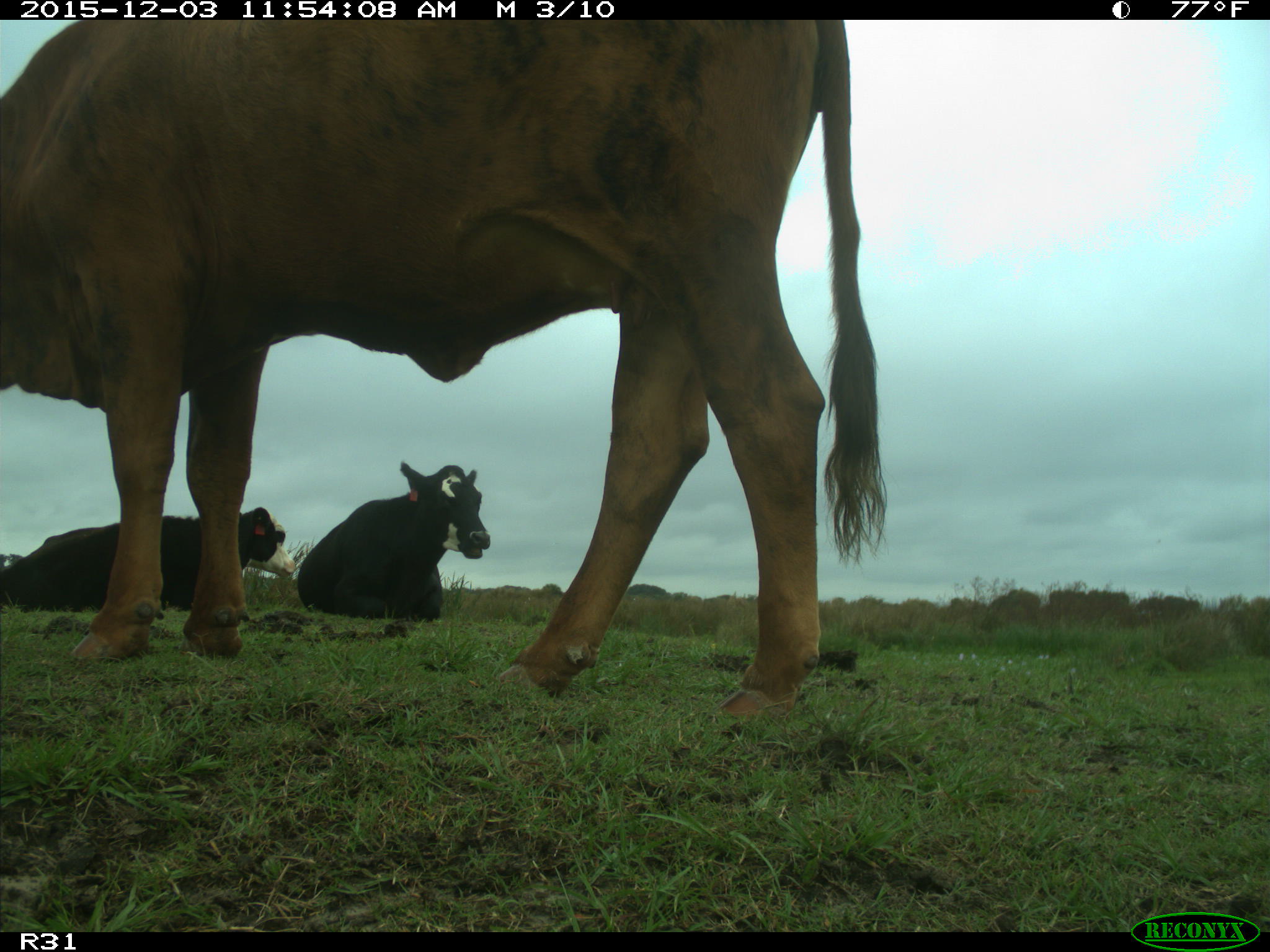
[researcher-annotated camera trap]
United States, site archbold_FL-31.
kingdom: Animalia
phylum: Chordata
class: Mammalia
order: Artiodactyla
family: Bovidae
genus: Bos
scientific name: Bos taurus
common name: domestic cow